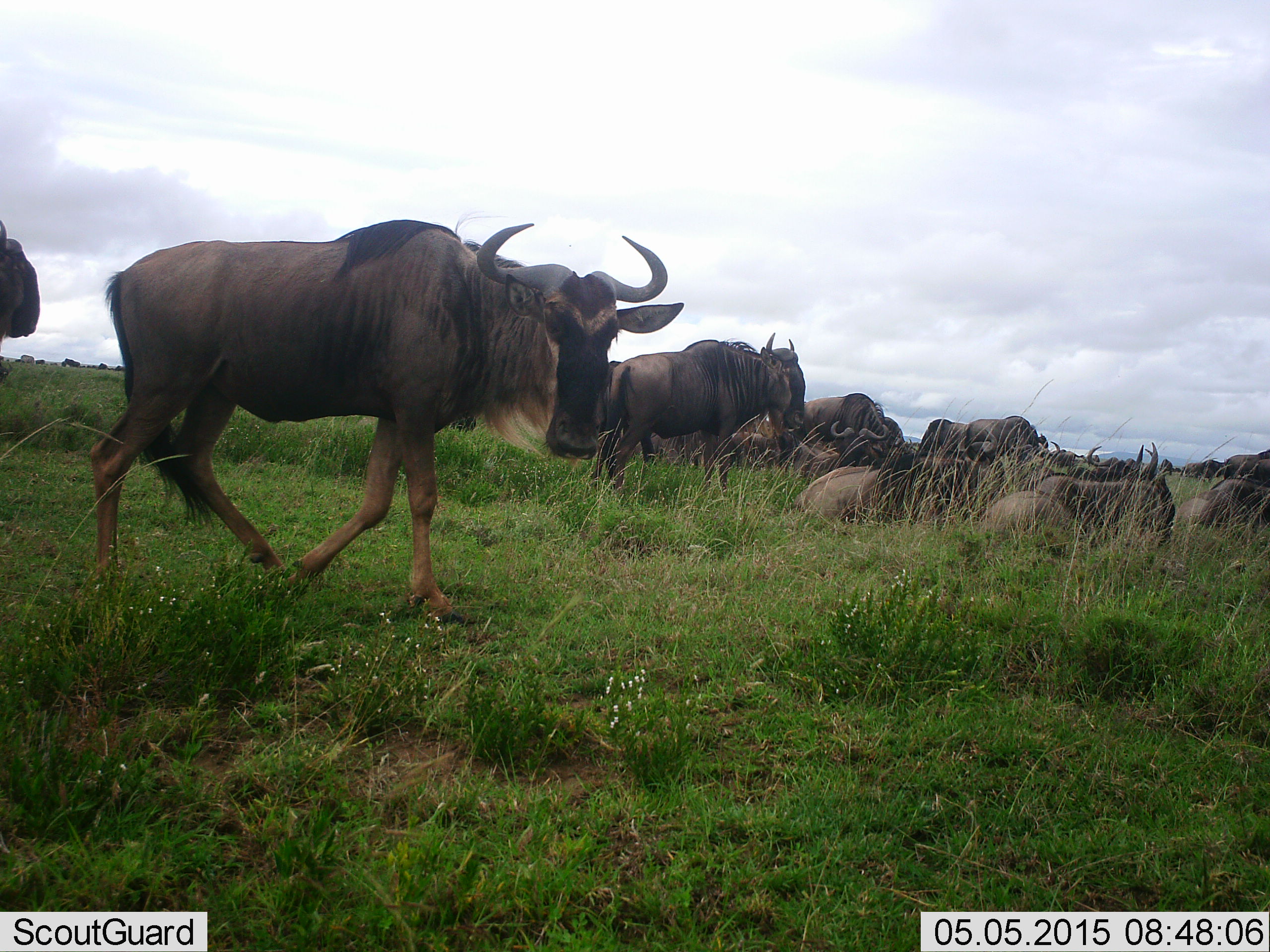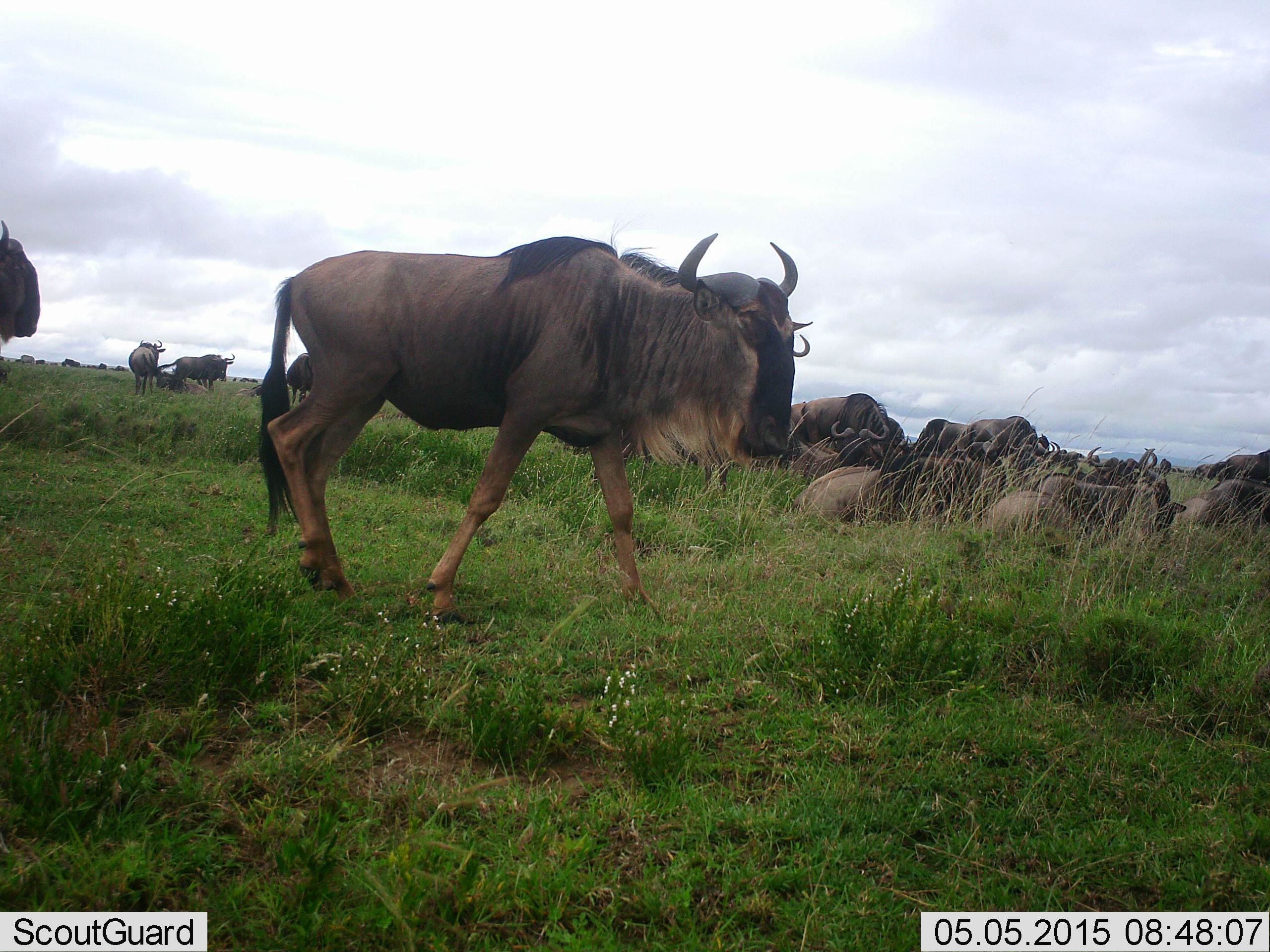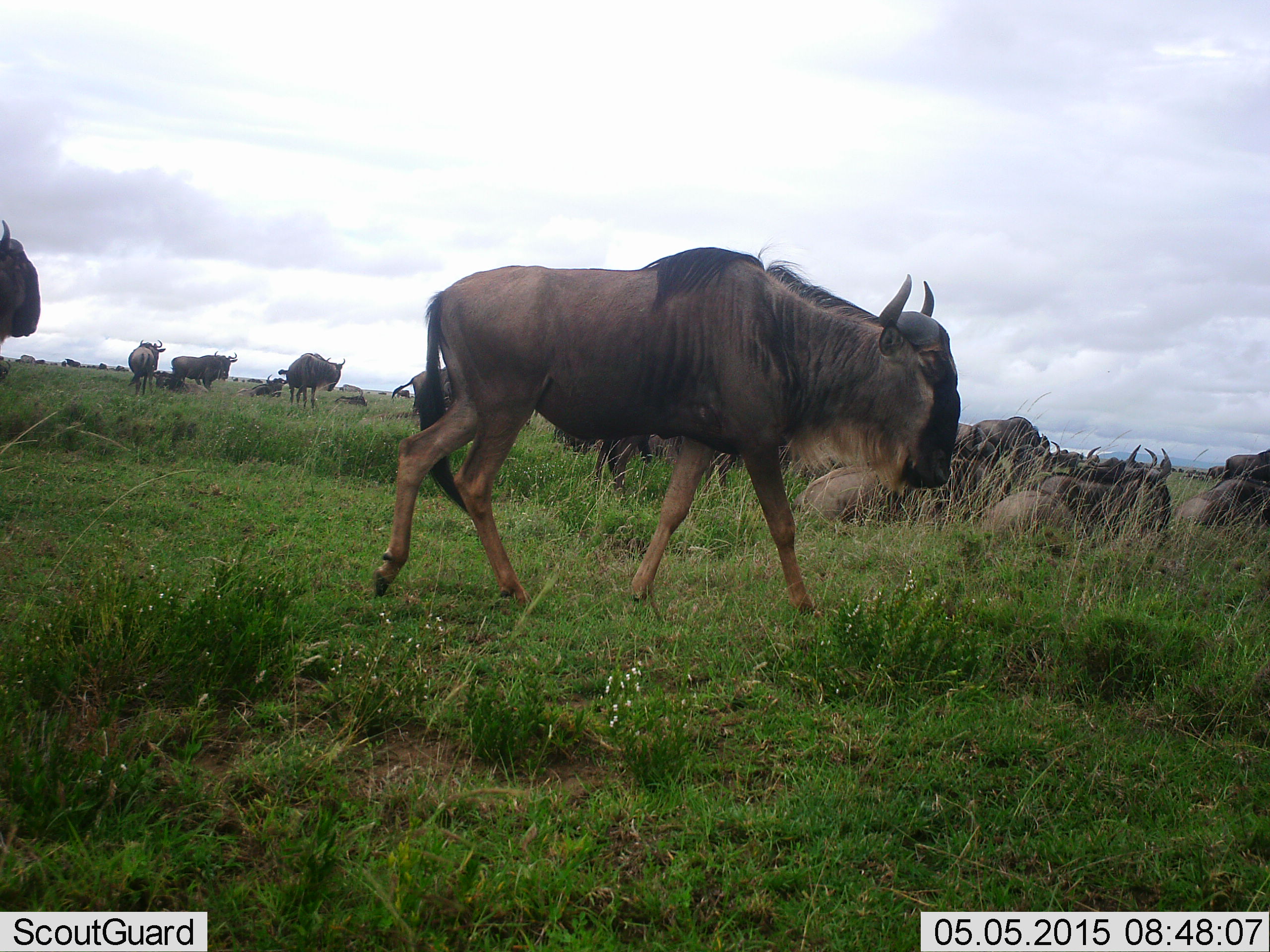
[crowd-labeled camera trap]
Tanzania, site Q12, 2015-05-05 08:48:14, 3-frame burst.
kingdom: Animalia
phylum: Chordata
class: Mammalia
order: Artiodactyla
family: Bovidae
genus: Connochaetes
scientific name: Connochaetes taurinus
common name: blue wildebeest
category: wildebeest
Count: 11-50.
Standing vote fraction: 70%.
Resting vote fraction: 100%.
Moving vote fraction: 80%.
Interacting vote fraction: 10%.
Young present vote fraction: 0%.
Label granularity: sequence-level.